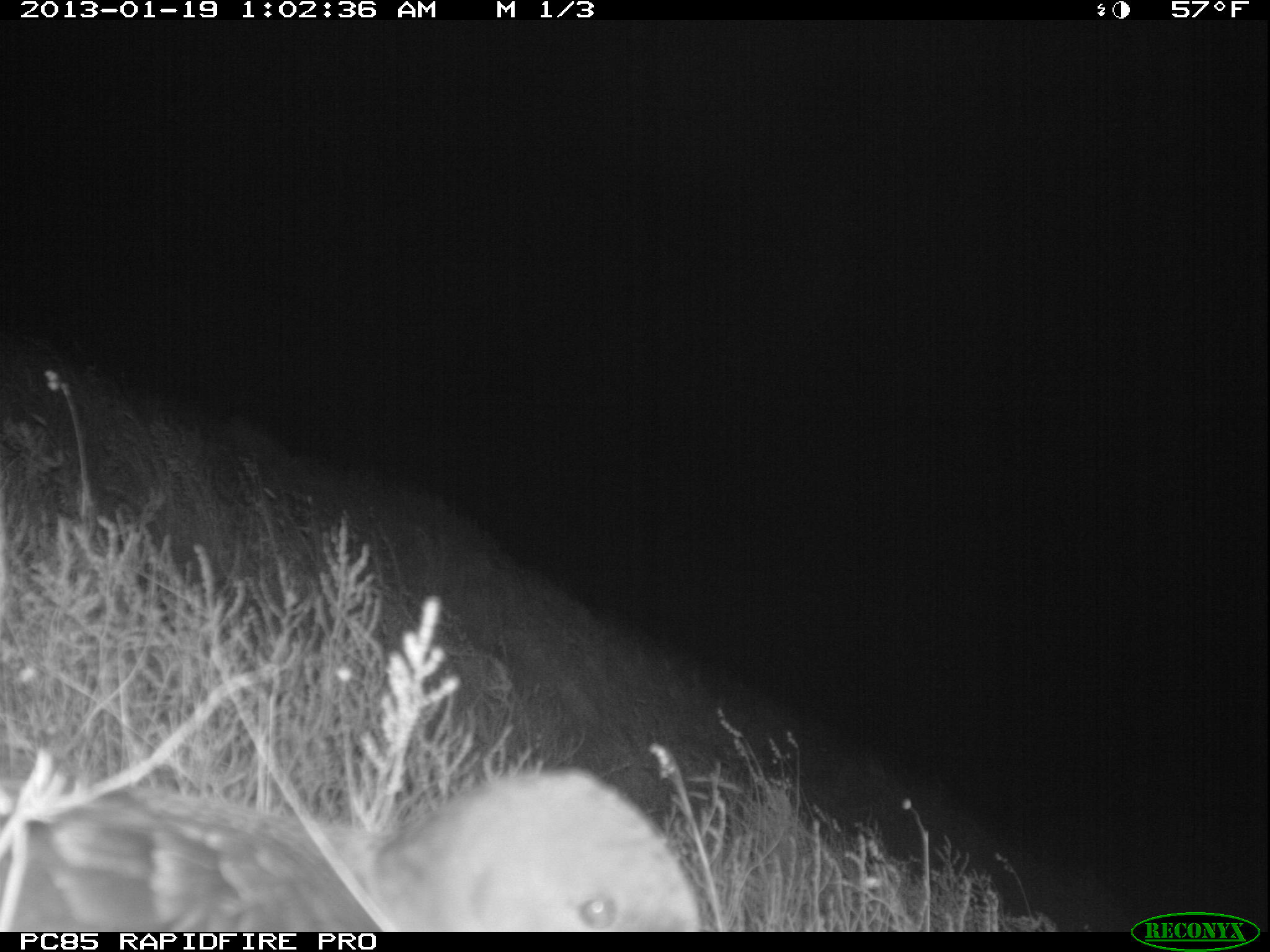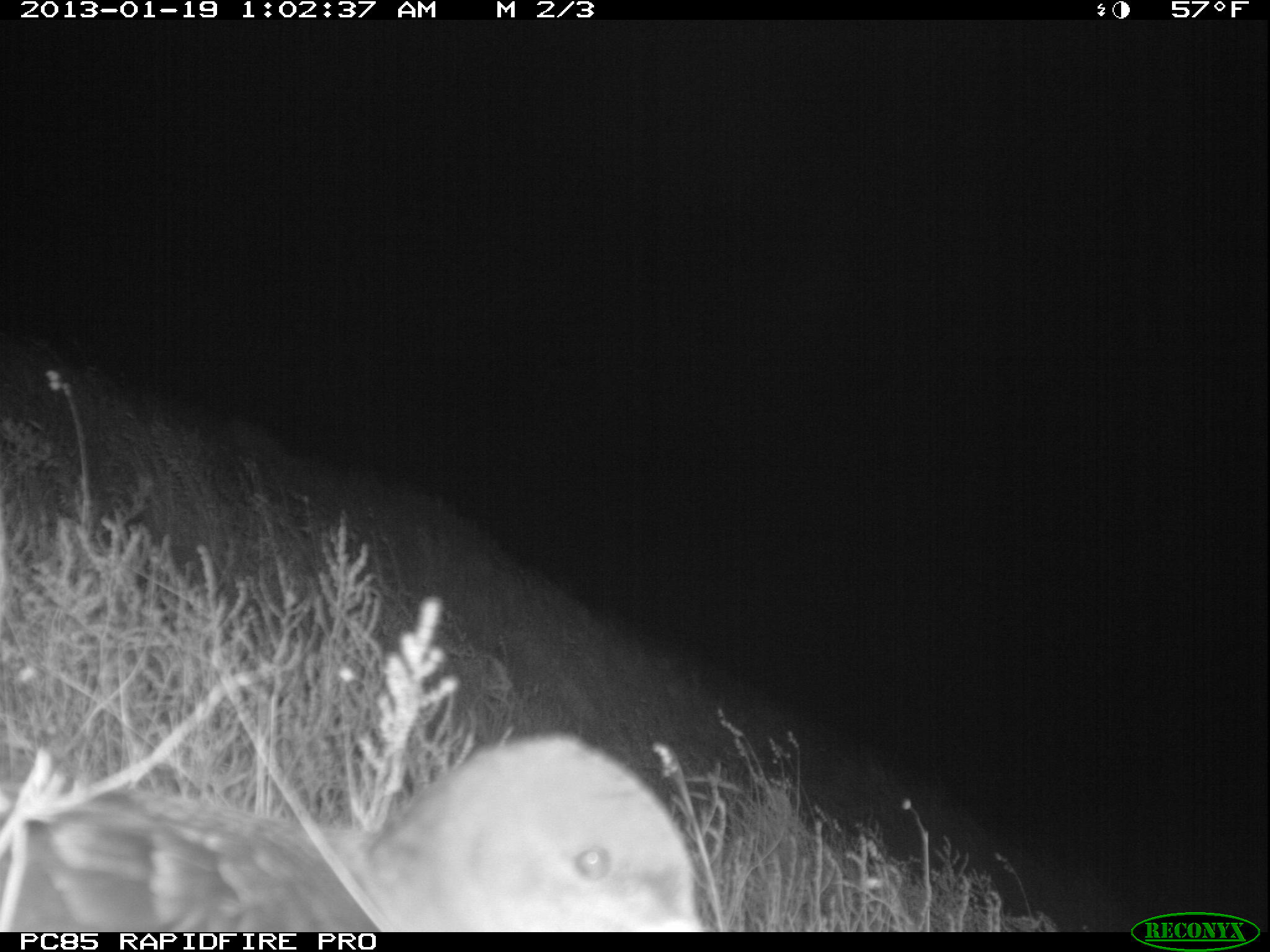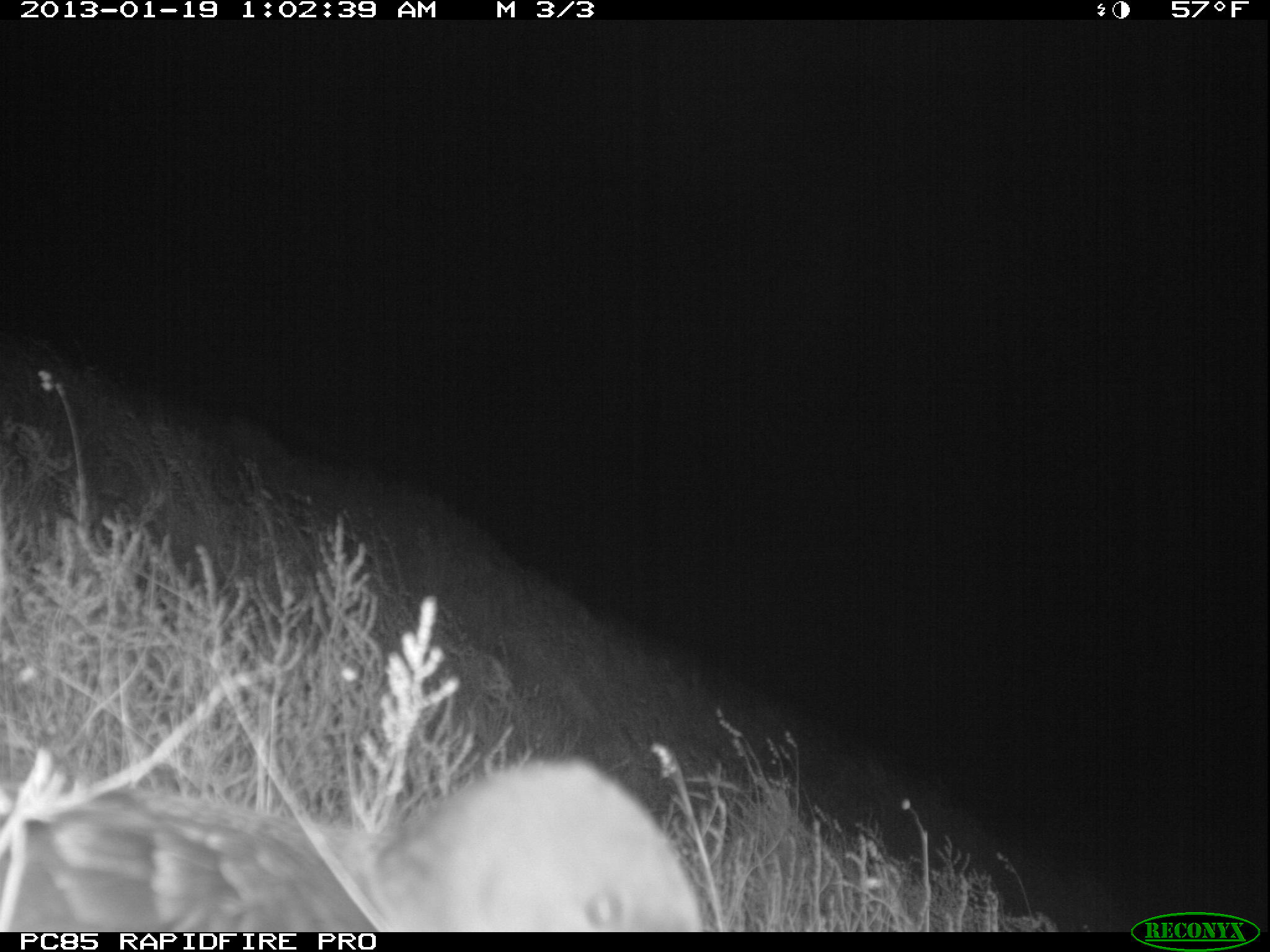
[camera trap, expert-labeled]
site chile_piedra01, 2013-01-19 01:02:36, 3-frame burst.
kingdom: Animalia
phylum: Chordata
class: Aves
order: Procellariiformes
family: Procellariidae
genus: Calonectris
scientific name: Calonectris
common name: shearwater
Shearwater (Calonectris).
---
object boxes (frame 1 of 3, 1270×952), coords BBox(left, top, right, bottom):
shearwater: BBox(1, 765, 711, 933)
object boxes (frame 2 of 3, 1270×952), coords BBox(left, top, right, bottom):
shearwater: BBox(20, 734, 704, 932)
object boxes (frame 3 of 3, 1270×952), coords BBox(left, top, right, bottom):
shearwater: BBox(9, 755, 710, 932)